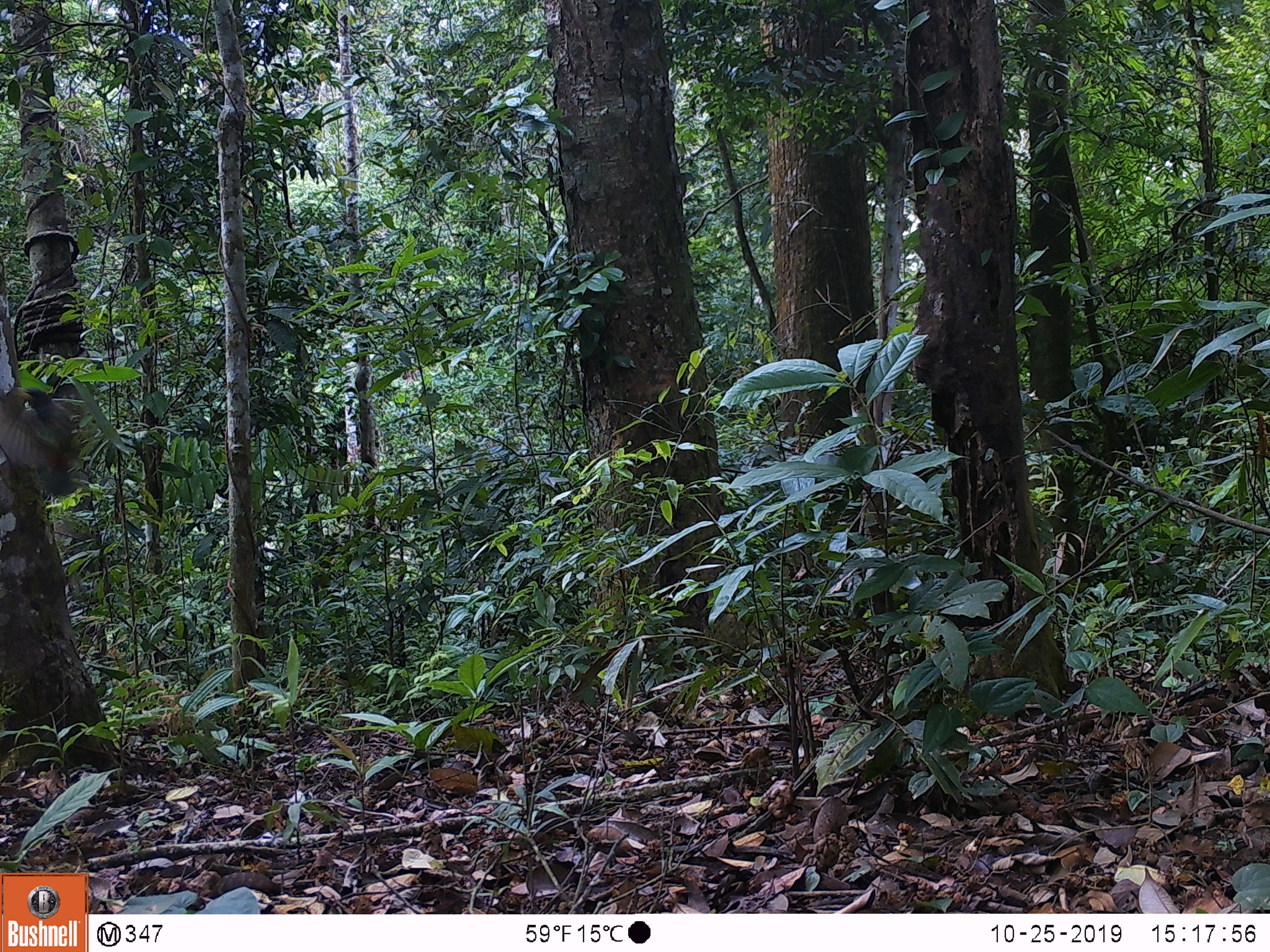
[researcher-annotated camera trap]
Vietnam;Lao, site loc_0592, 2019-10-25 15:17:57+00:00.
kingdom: Animalia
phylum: Chordata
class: Aves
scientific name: Aves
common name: bird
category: unidentified bird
Unidentified bird (bird) (Aves). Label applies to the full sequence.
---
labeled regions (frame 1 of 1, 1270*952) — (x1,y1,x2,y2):
unidentified bird: (0,383,80,498)